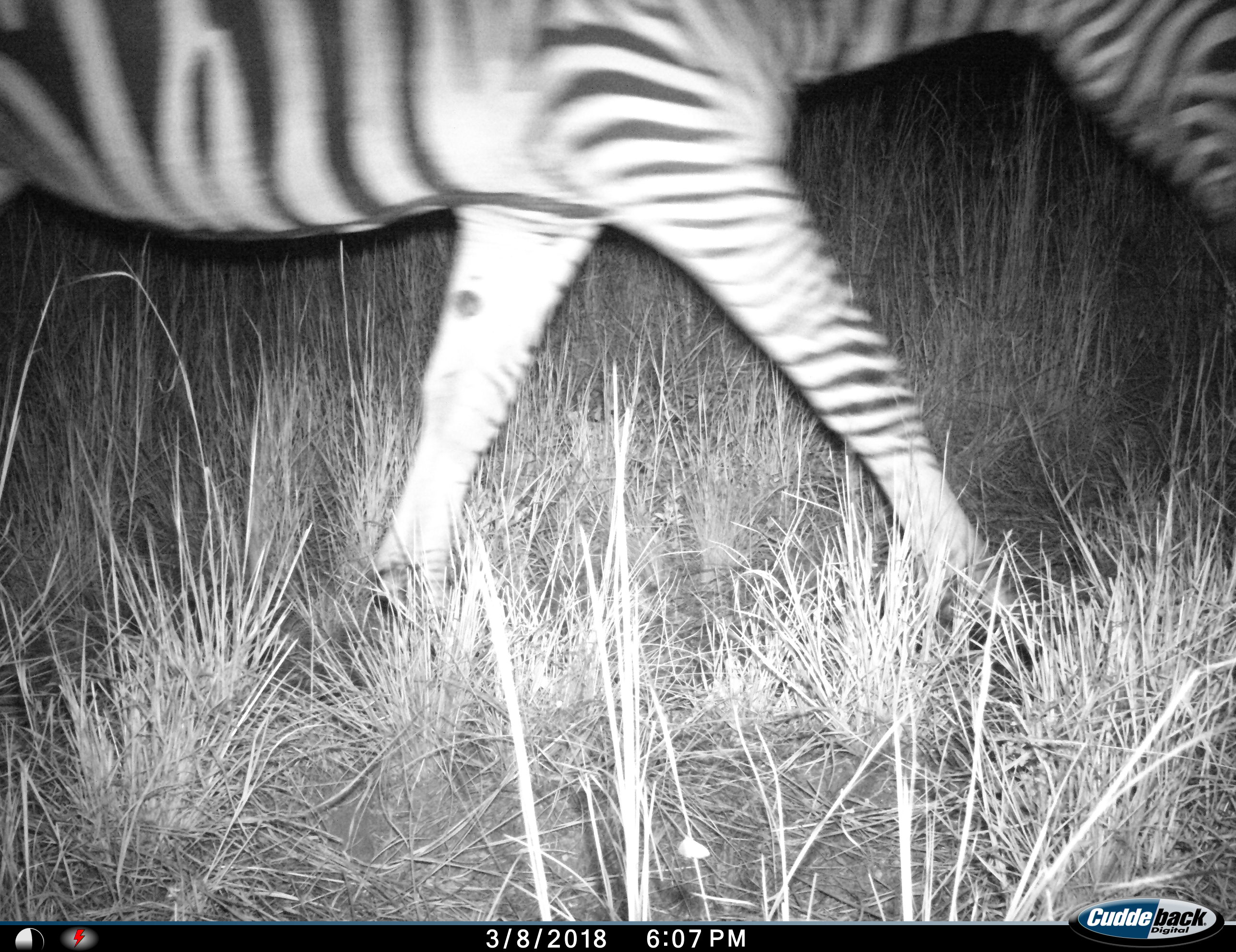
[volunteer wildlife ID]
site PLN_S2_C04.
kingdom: Animalia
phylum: Chordata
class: Mammalia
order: Perissodactyla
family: Equidae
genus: Equus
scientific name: Equus quagga burchellii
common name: burchell's zebra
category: zebraburchells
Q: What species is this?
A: Zebraburchells (burchell's zebra) (Equus quagga burchellii).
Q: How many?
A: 1.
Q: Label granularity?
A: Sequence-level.